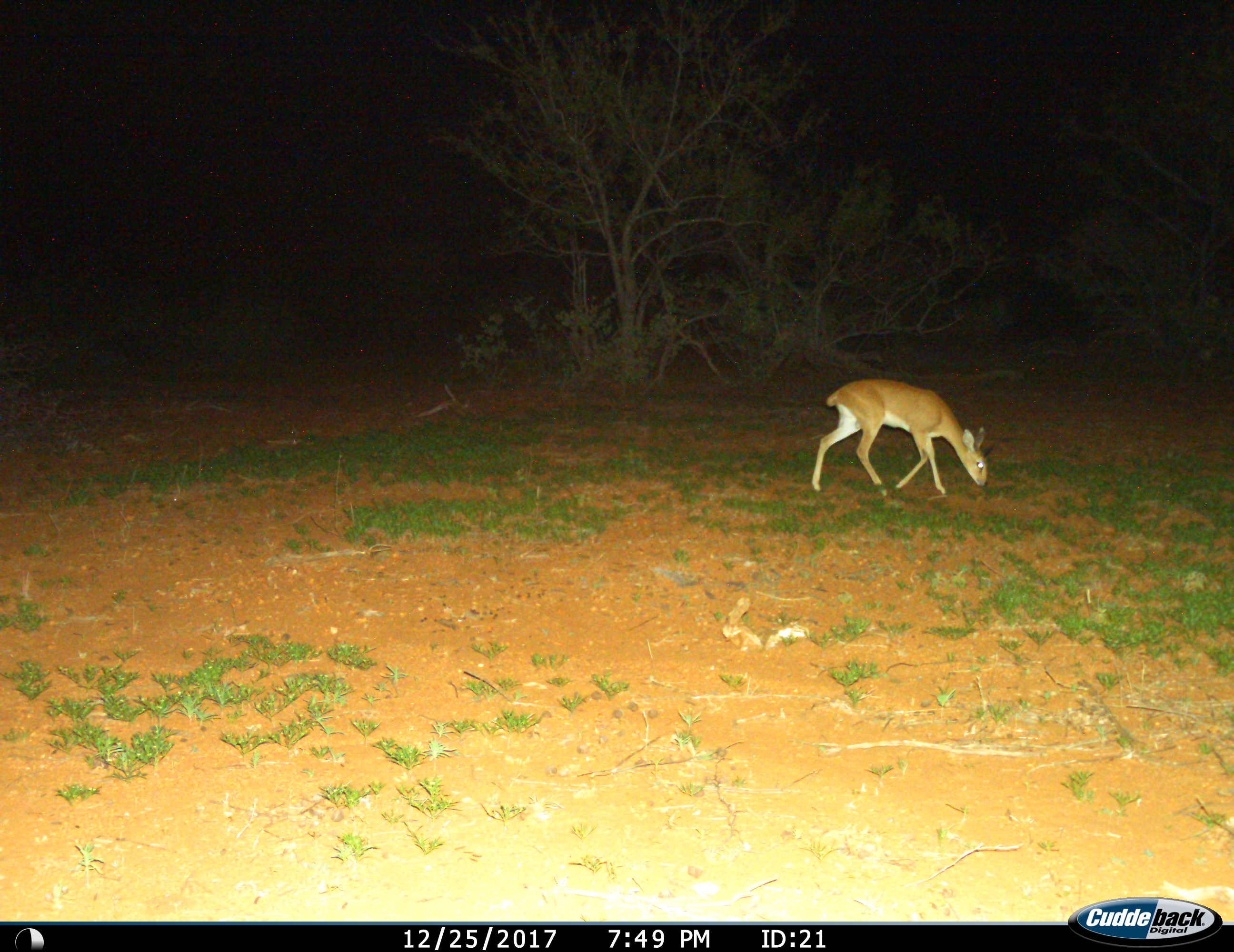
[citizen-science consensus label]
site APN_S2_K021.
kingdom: Animalia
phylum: Chordata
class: Mammalia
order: Artiodactyla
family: Bovidae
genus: Raphicerus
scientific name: Raphicerus campestris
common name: steenbok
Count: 1.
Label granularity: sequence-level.